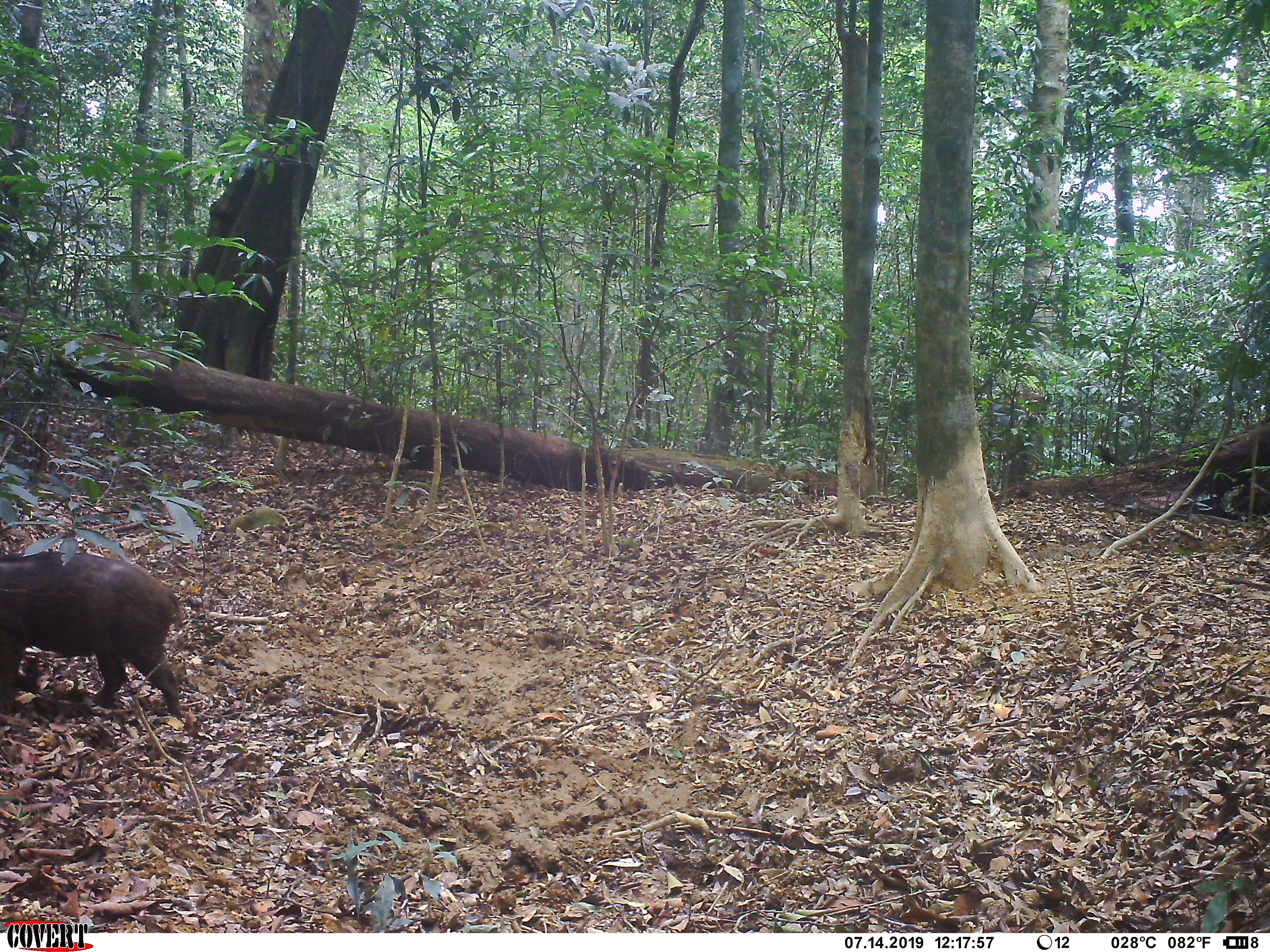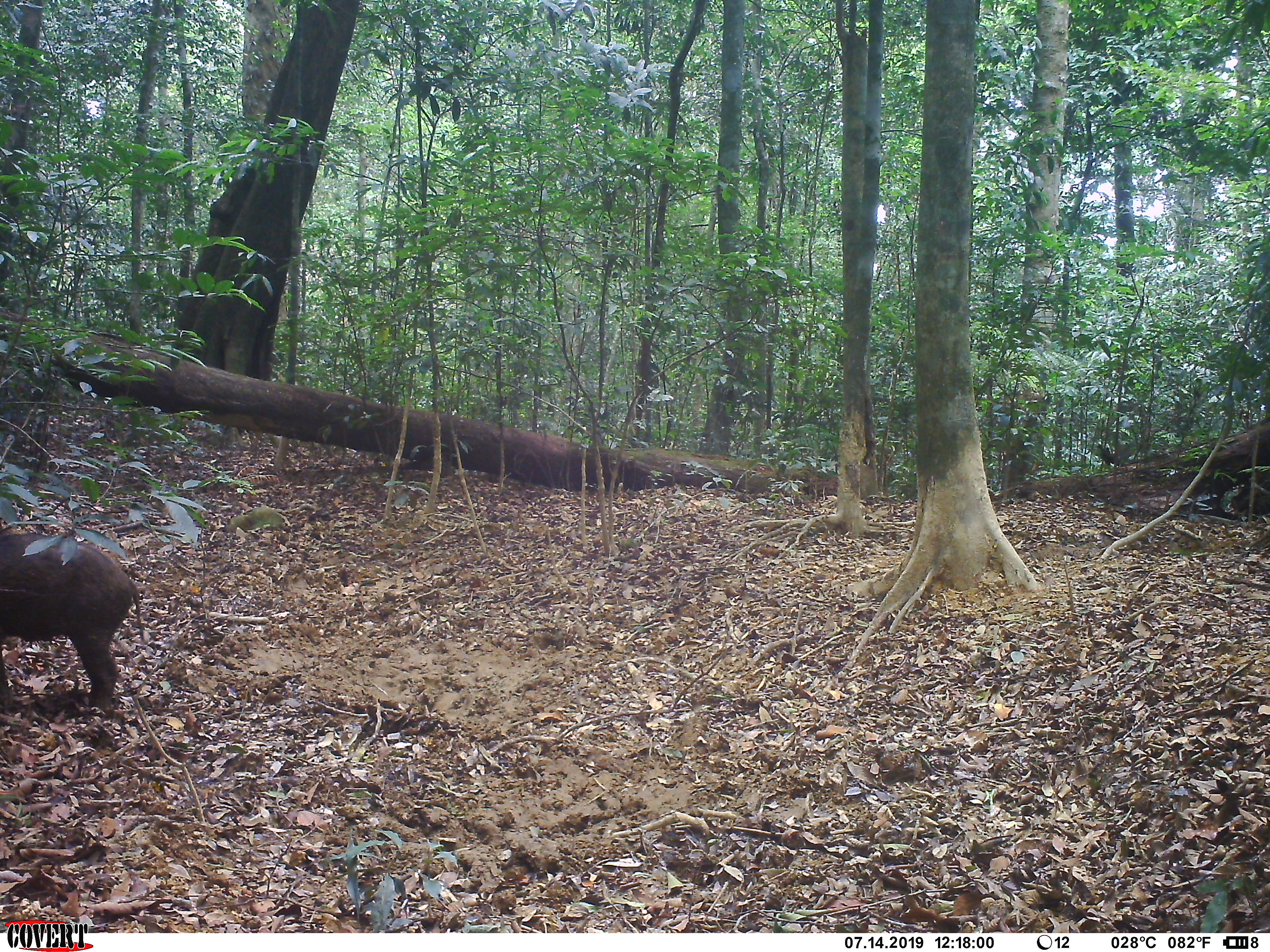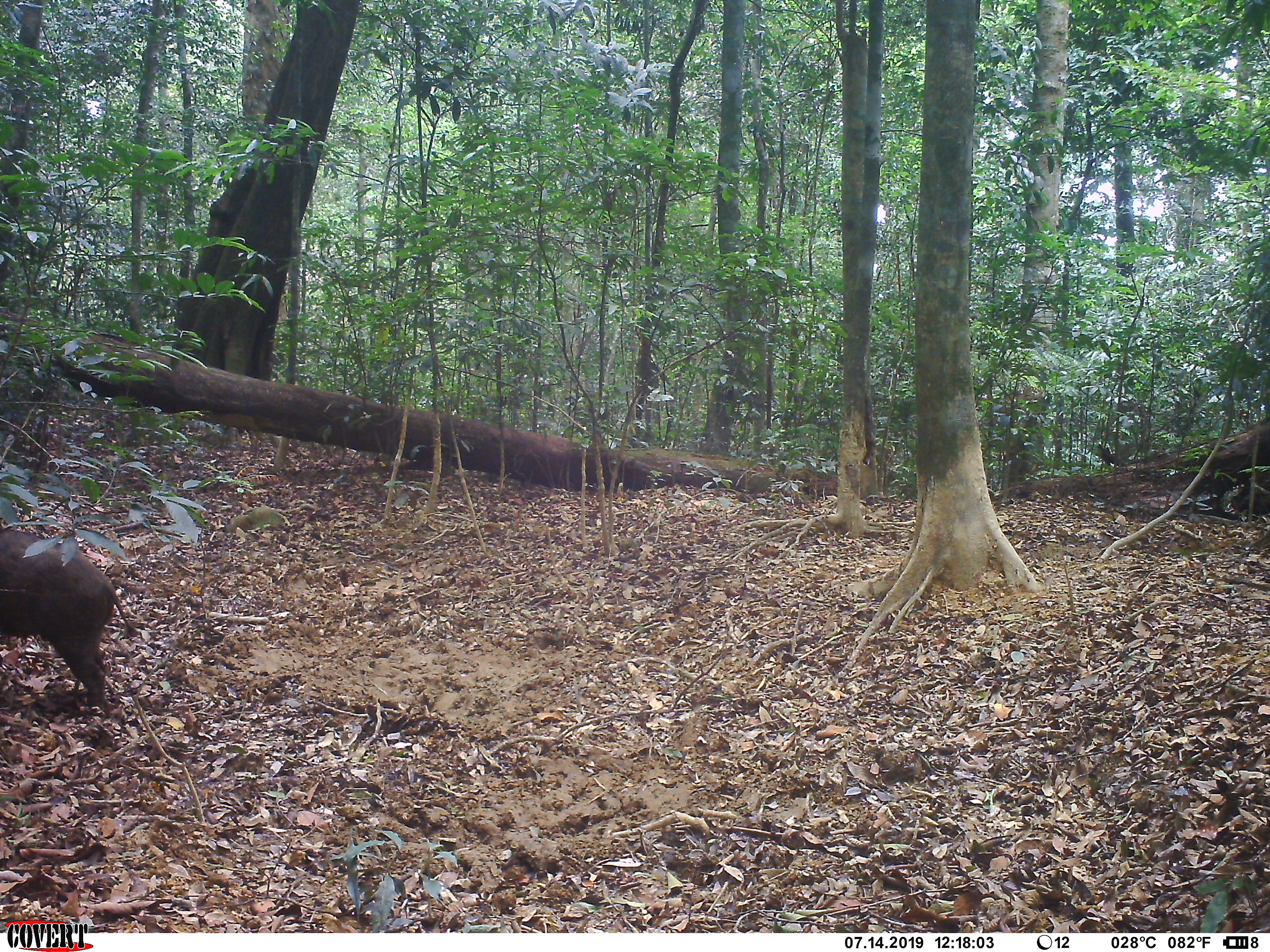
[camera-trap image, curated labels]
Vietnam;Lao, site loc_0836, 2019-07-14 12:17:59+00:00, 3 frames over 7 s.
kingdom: Animalia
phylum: Chordata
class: Mammalia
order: Artiodactyla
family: Suidae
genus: Sus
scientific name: Sus scrofa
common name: eurasian wild pig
Eurasian wild pig (Sus scrofa). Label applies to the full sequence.